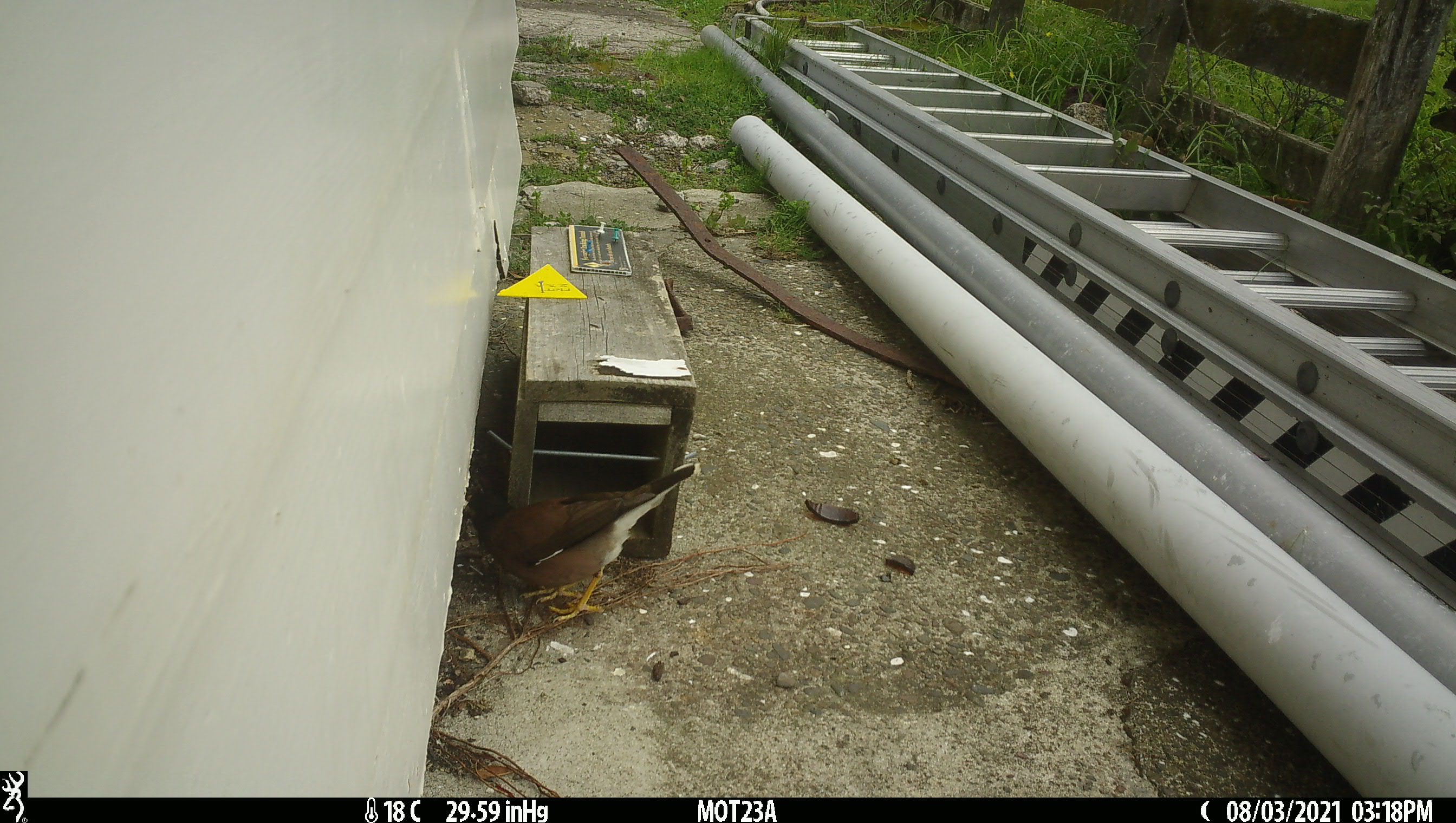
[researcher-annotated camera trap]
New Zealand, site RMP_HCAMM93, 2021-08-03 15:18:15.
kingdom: Animalia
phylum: Chordata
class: Aves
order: Passeriformes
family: Sturnidae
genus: Acridotheres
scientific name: Acridotheres tristis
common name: common myna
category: myna